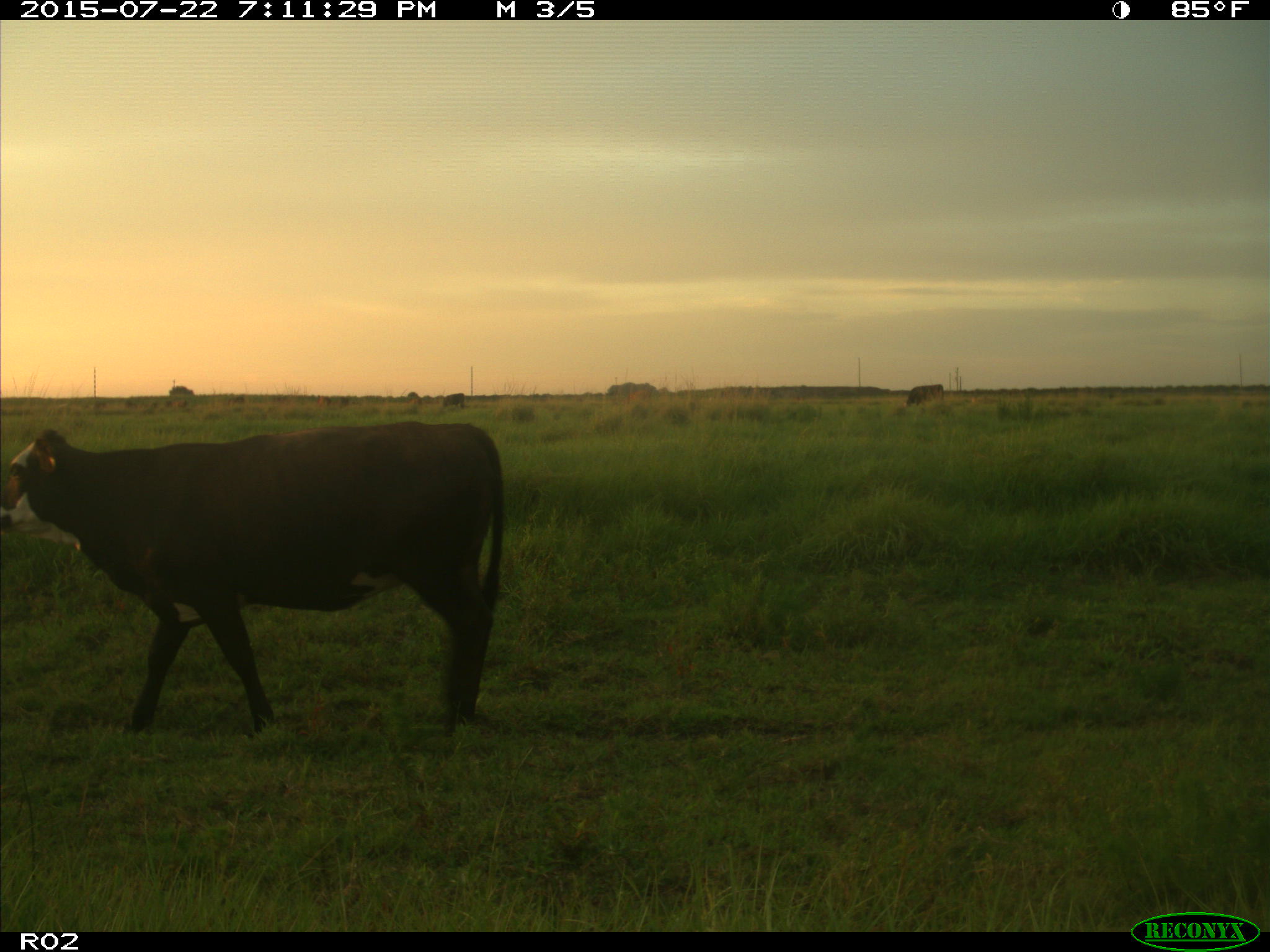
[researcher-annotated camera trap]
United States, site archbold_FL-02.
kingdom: Animalia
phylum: Chordata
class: Mammalia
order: Artiodactyla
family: Bovidae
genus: Bos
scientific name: Bos taurus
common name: domestic cow